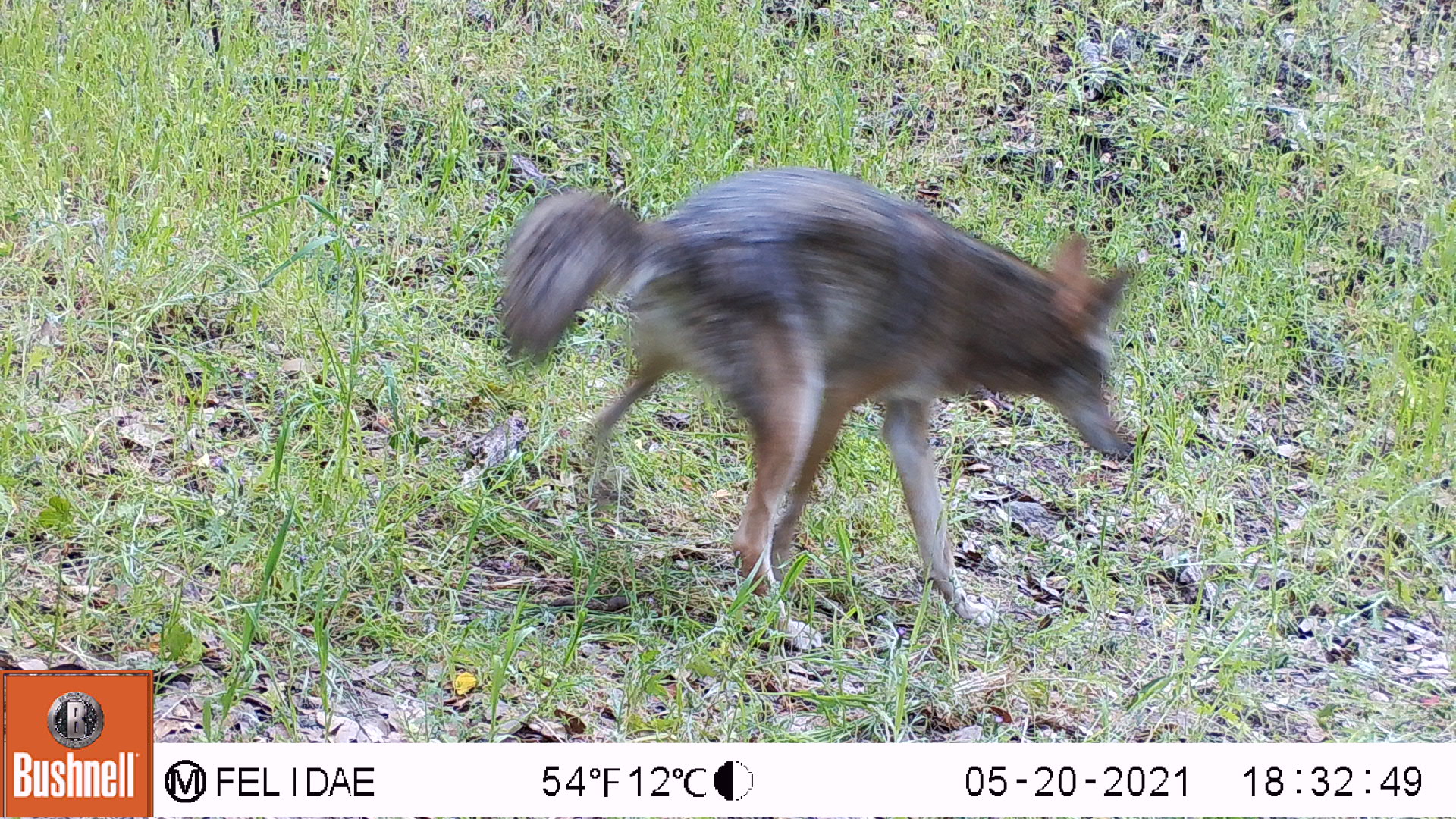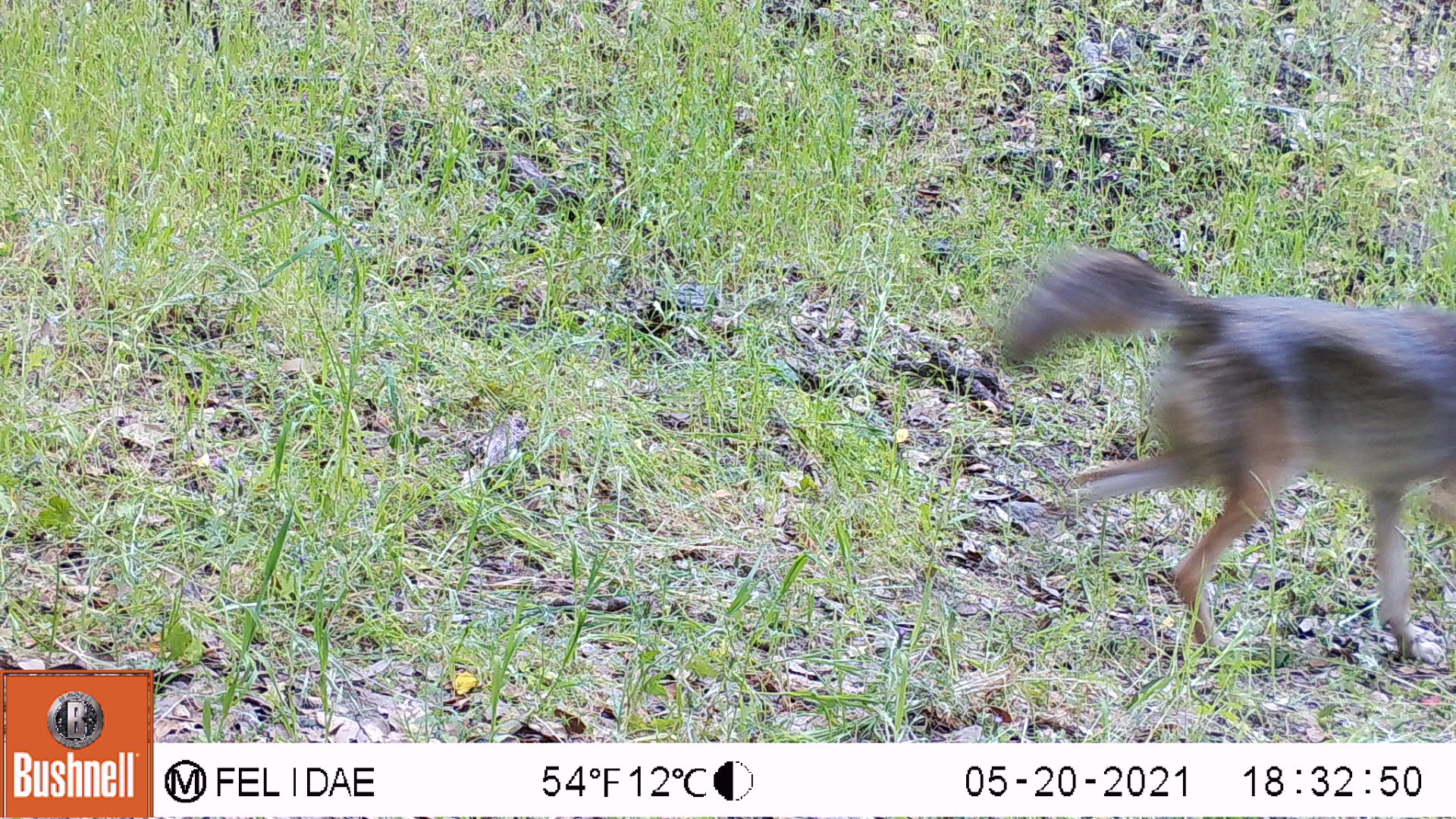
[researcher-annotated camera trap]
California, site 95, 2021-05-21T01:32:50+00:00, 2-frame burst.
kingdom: Animalia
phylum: Chordata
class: Mammalia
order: Carnivora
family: Canidae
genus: Canis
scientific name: Canis latrans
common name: coyote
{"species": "coyote (Canis latrans)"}